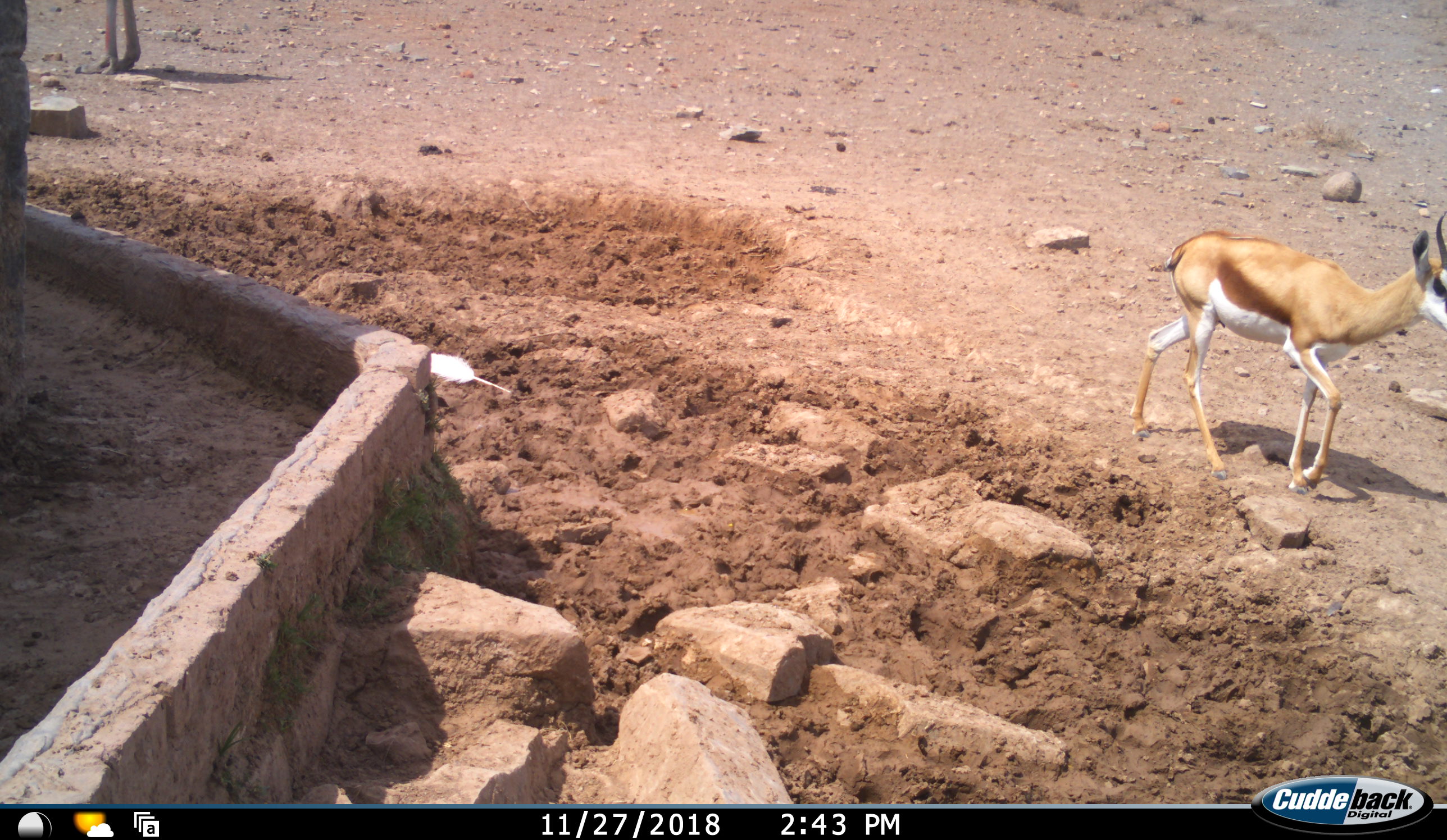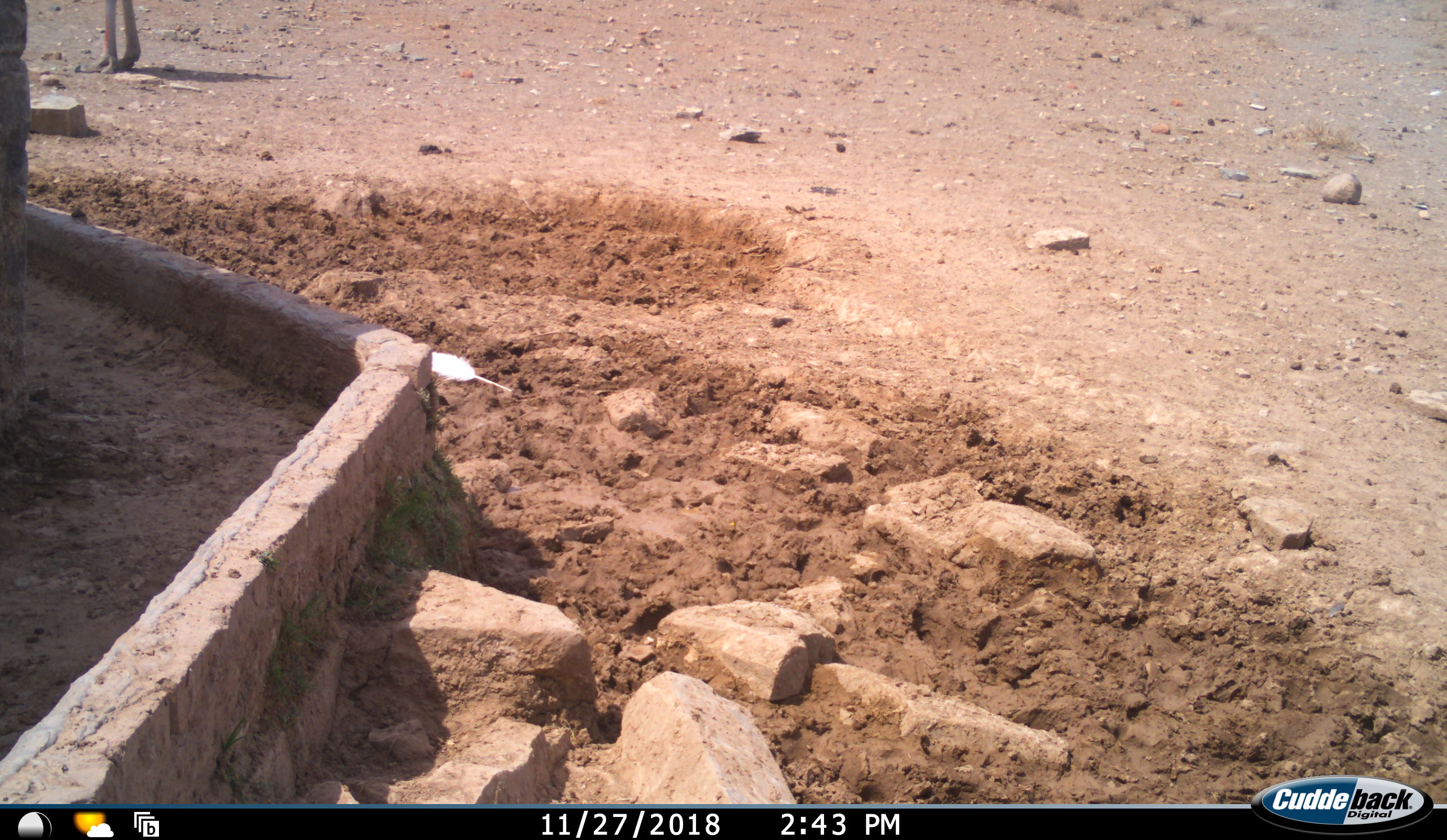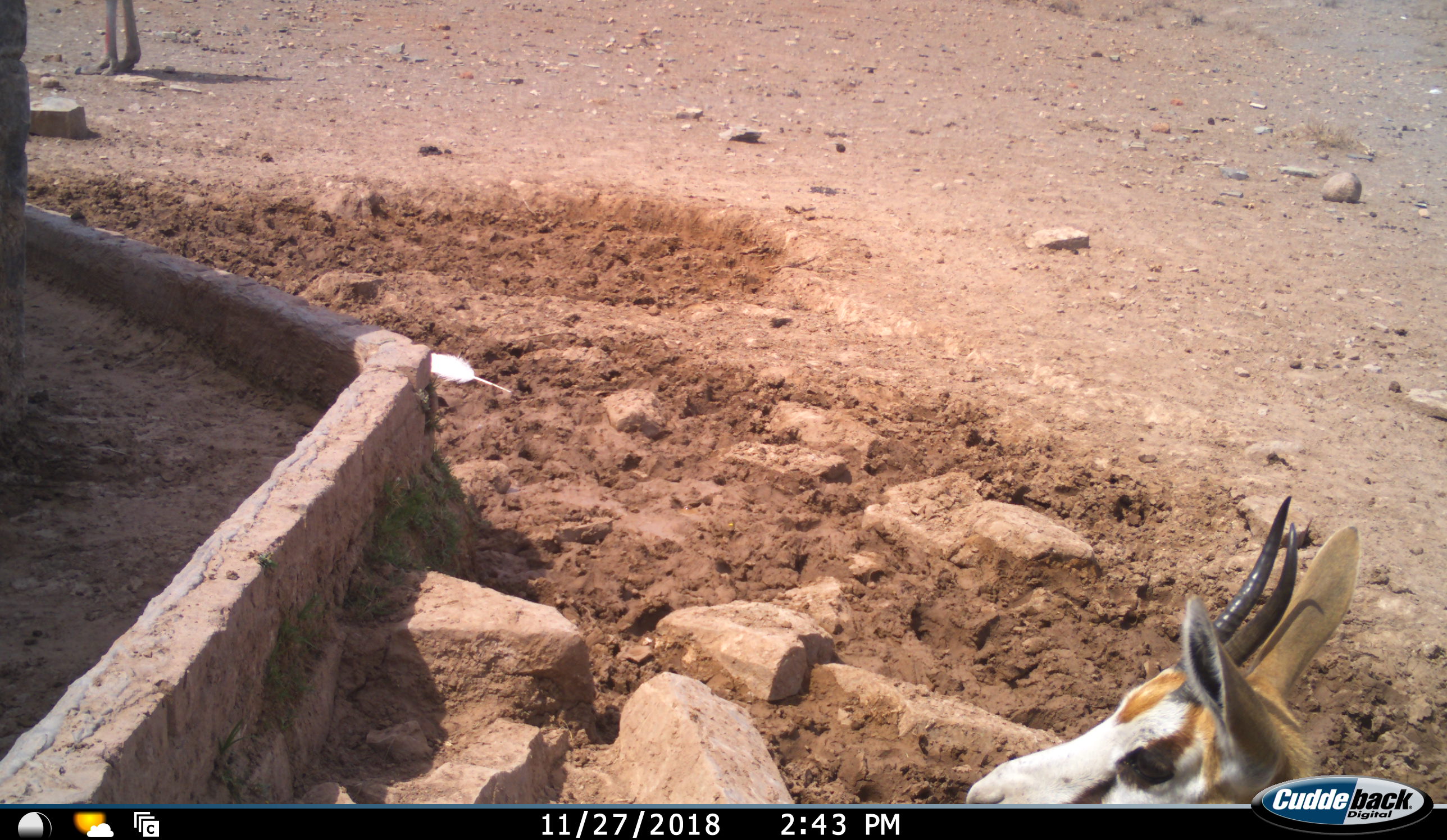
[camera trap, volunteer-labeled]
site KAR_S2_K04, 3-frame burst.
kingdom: Animalia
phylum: Chordata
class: Mammalia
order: Artiodactyla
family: Bovidae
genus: Antidorcas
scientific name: Antidorcas marsupialis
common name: springbok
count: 1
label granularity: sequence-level